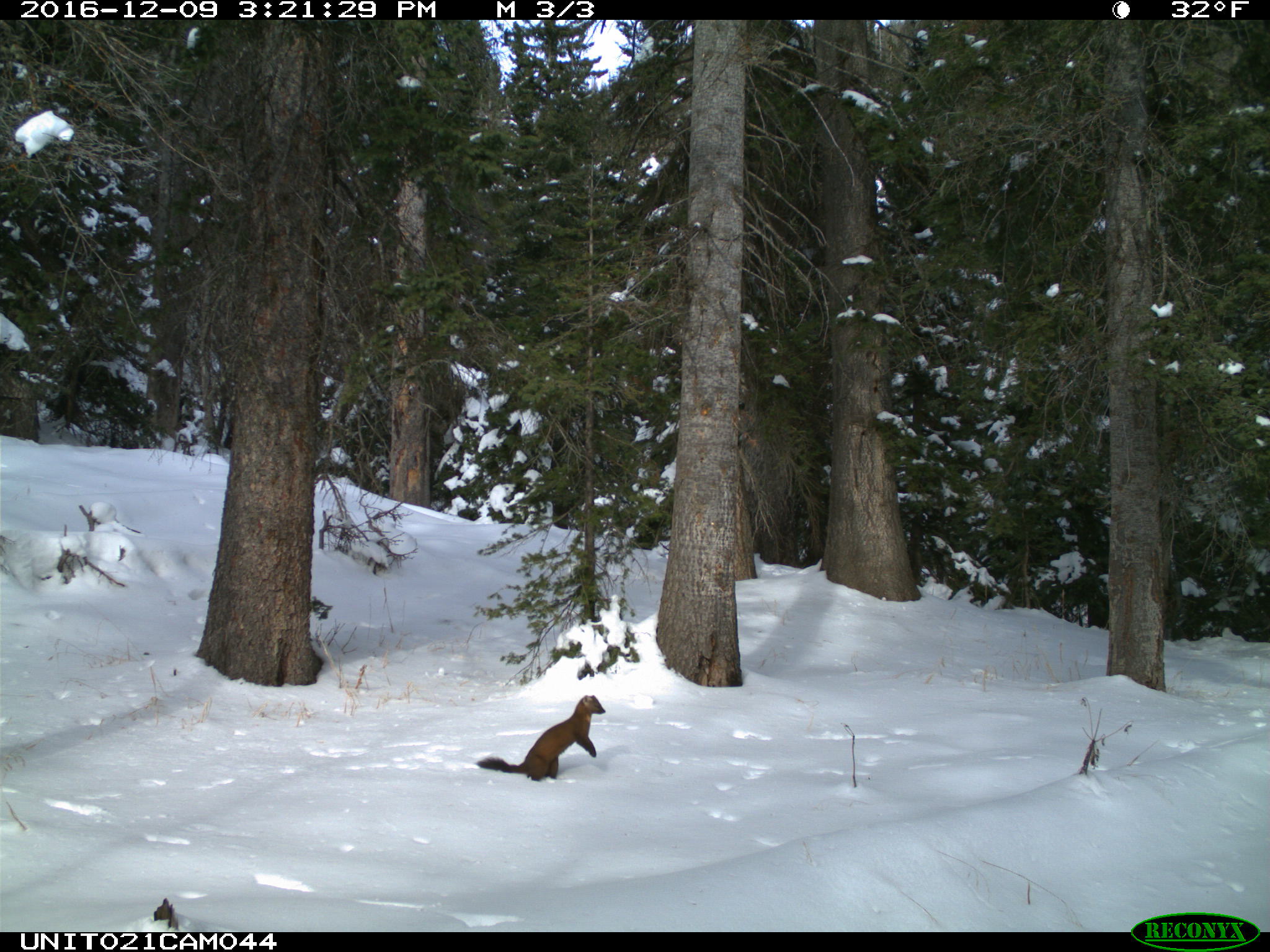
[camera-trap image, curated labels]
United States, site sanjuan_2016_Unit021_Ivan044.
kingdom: Animalia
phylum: Chordata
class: Mammalia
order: Carnivora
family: Mustelidae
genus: Martes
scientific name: Martes americana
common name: american marten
Martes americana (american marten).